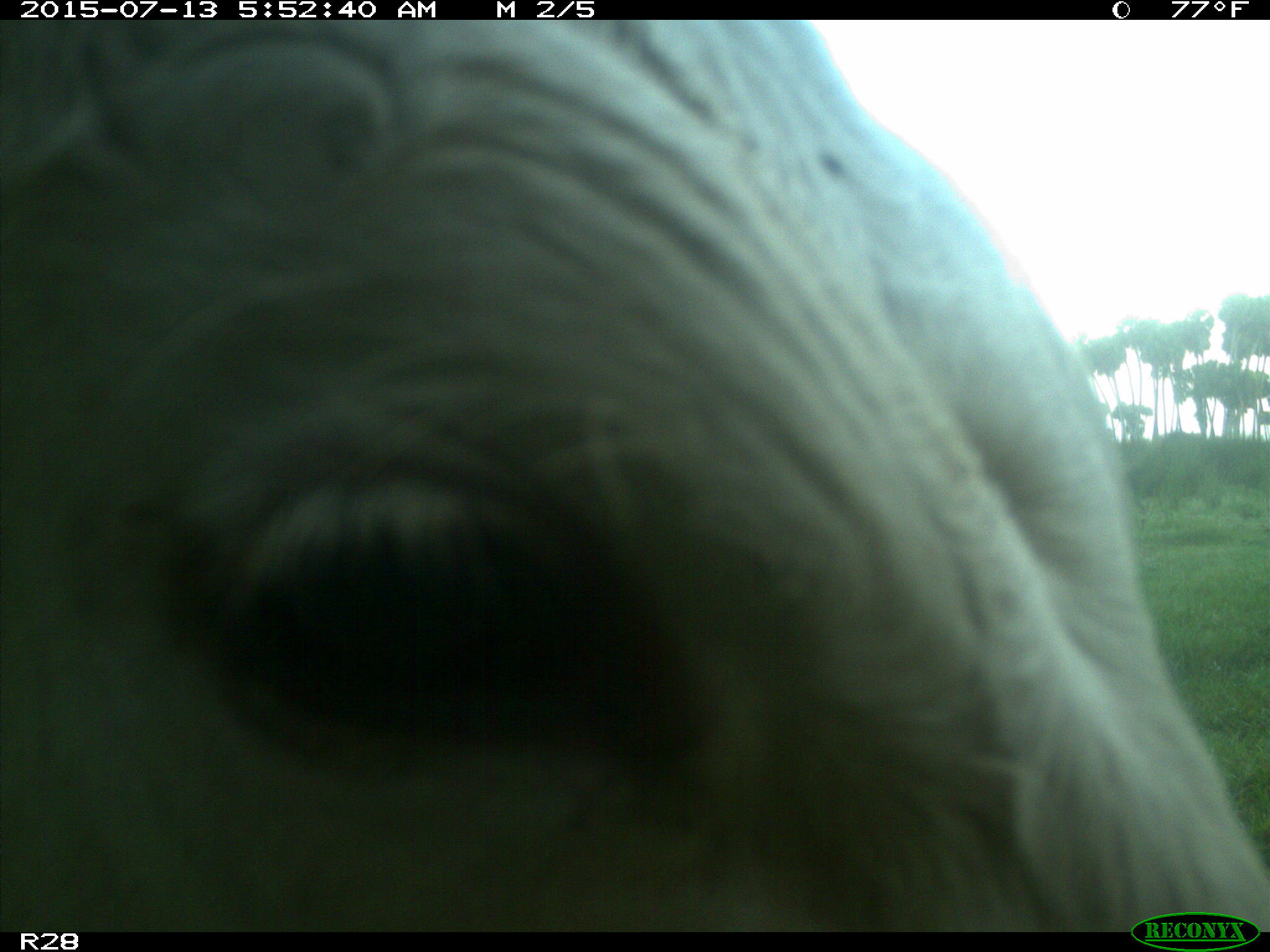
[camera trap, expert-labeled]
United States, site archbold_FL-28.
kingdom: Animalia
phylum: Chordata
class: Mammalia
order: Artiodactyla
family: Bovidae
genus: Bos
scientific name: Bos taurus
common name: domestic cow